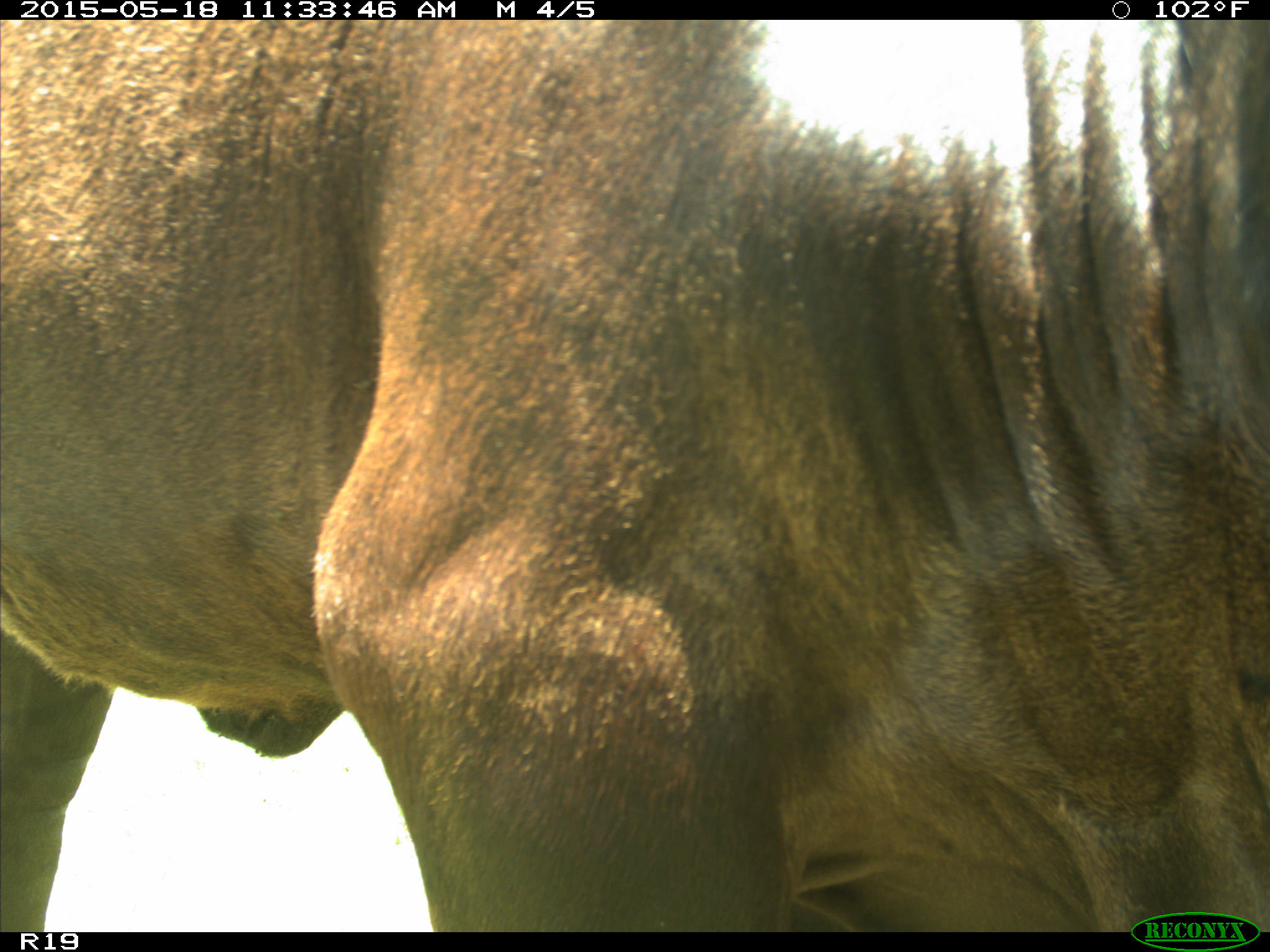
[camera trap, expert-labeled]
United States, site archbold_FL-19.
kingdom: Animalia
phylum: Chordata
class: Mammalia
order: Artiodactyla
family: Bovidae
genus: Bos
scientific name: Bos taurus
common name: domestic cow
Bos taurus (domestic cow).